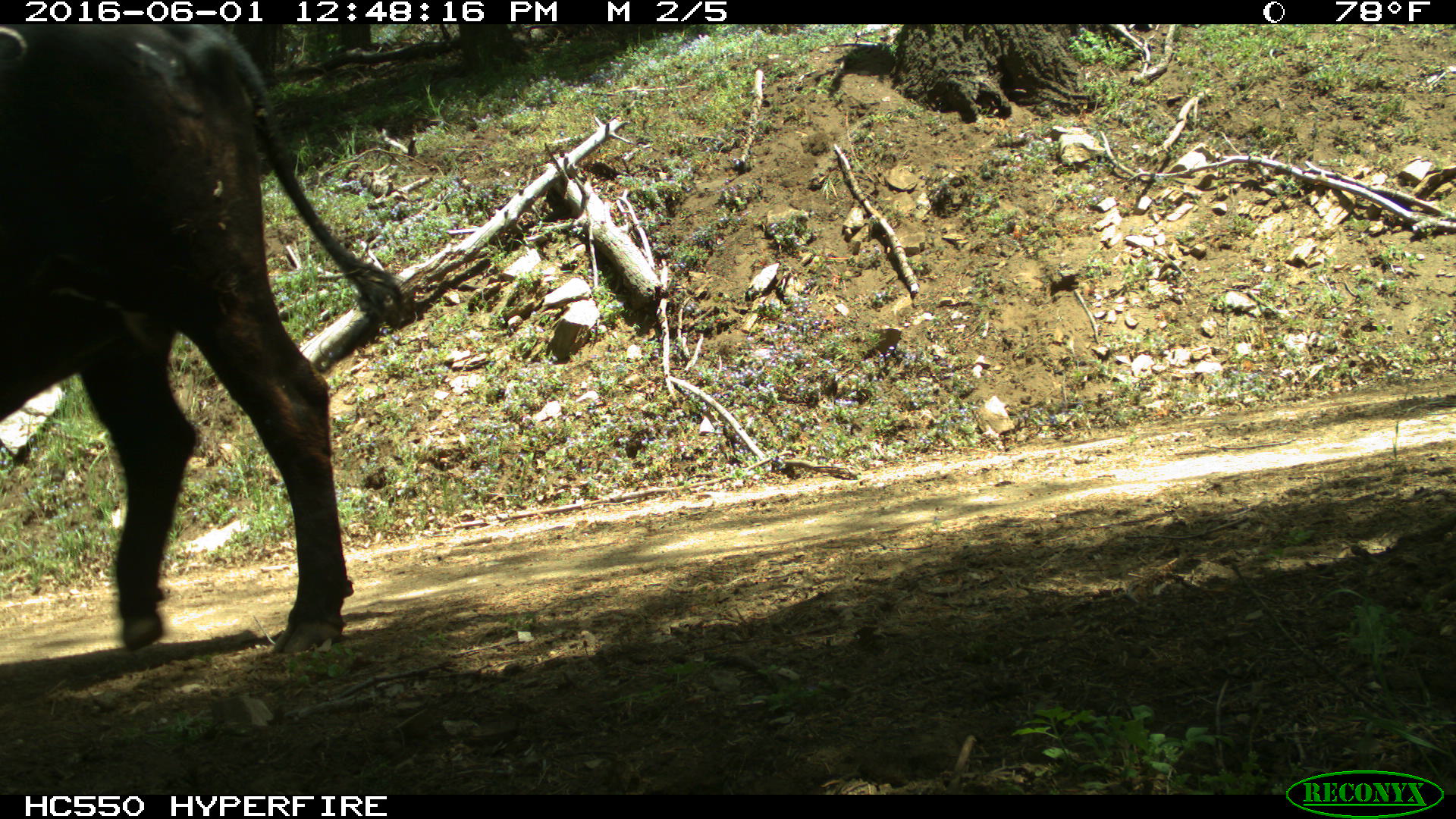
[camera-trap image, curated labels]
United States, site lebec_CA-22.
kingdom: Animalia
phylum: Chordata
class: Mammalia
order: Artiodactyla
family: Bovidae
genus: Bos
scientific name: Bos taurus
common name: domestic cow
Bos taurus (domestic cow).